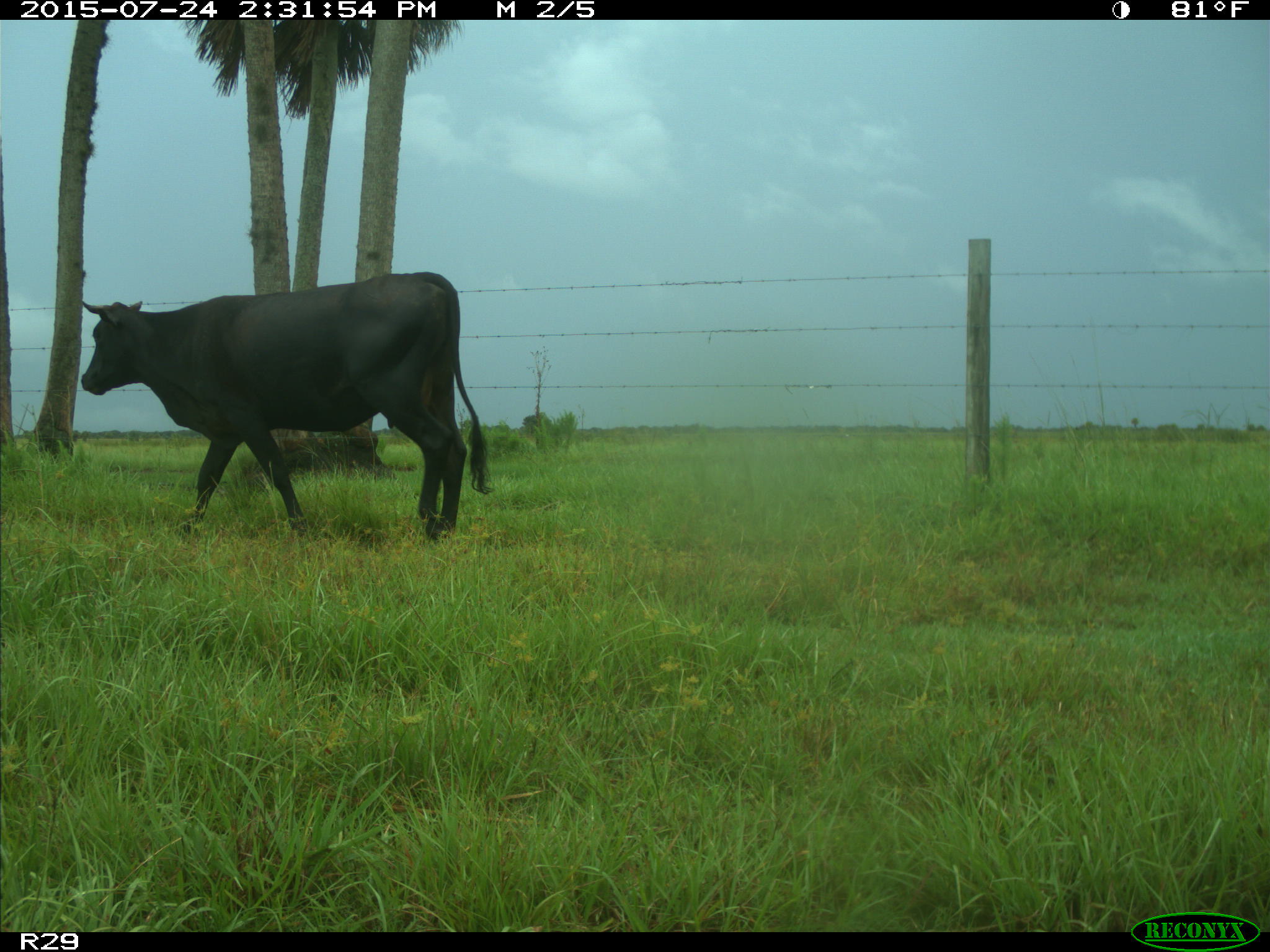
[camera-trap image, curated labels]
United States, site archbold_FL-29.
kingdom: Animalia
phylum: Chordata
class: Mammalia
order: Artiodactyla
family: Bovidae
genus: Bos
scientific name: Bos taurus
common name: domestic cow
Bos taurus (domestic cow).